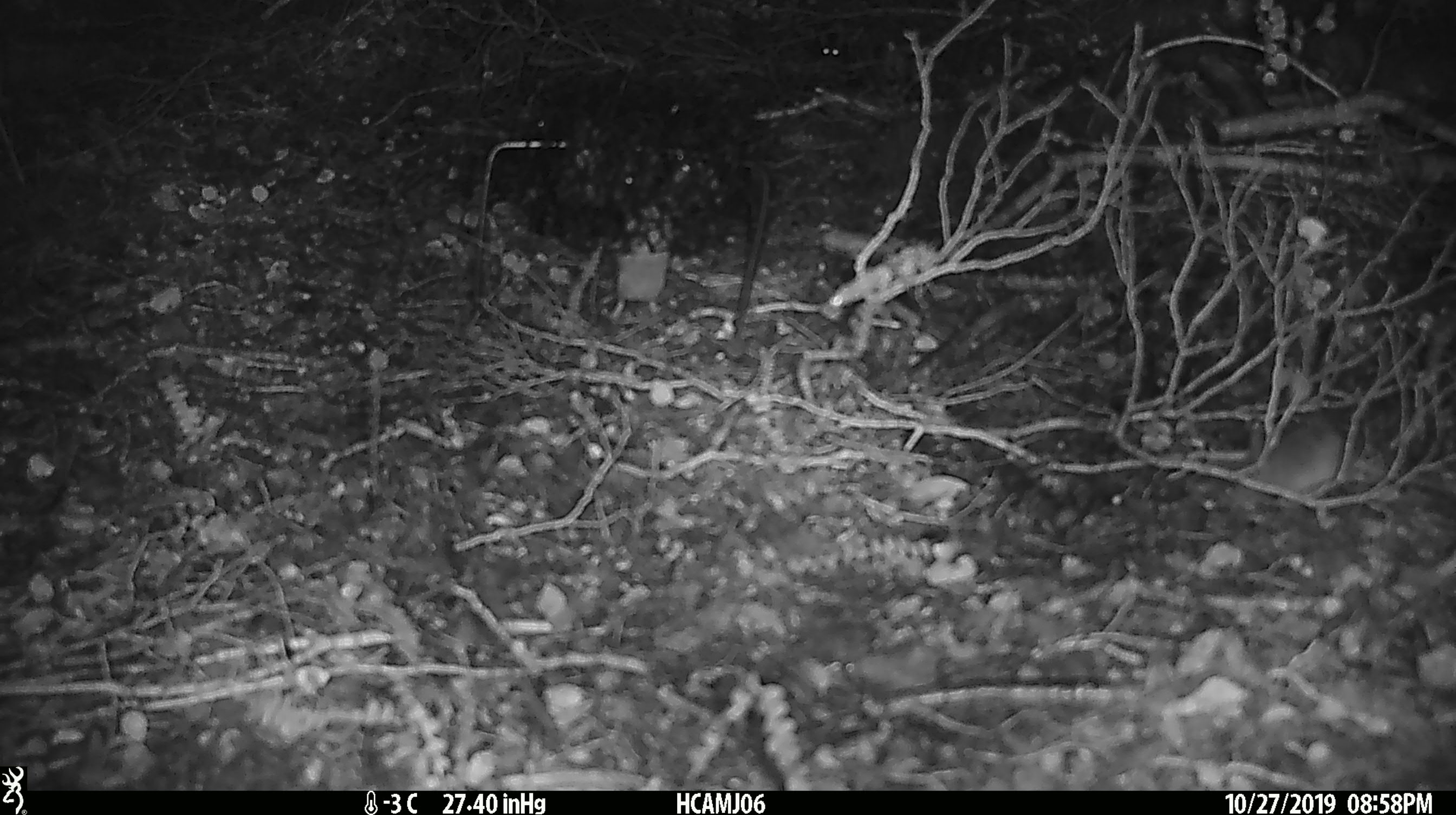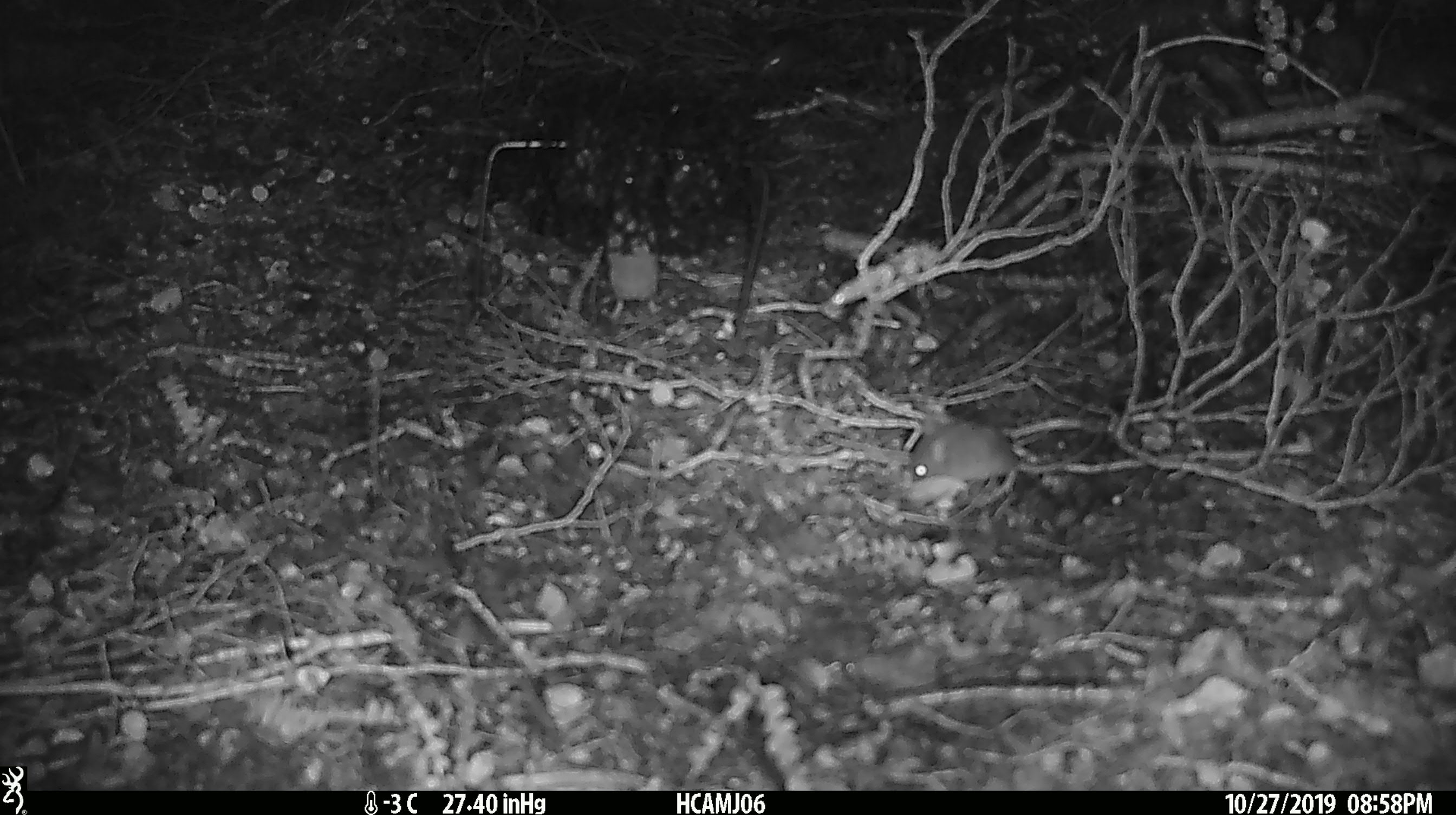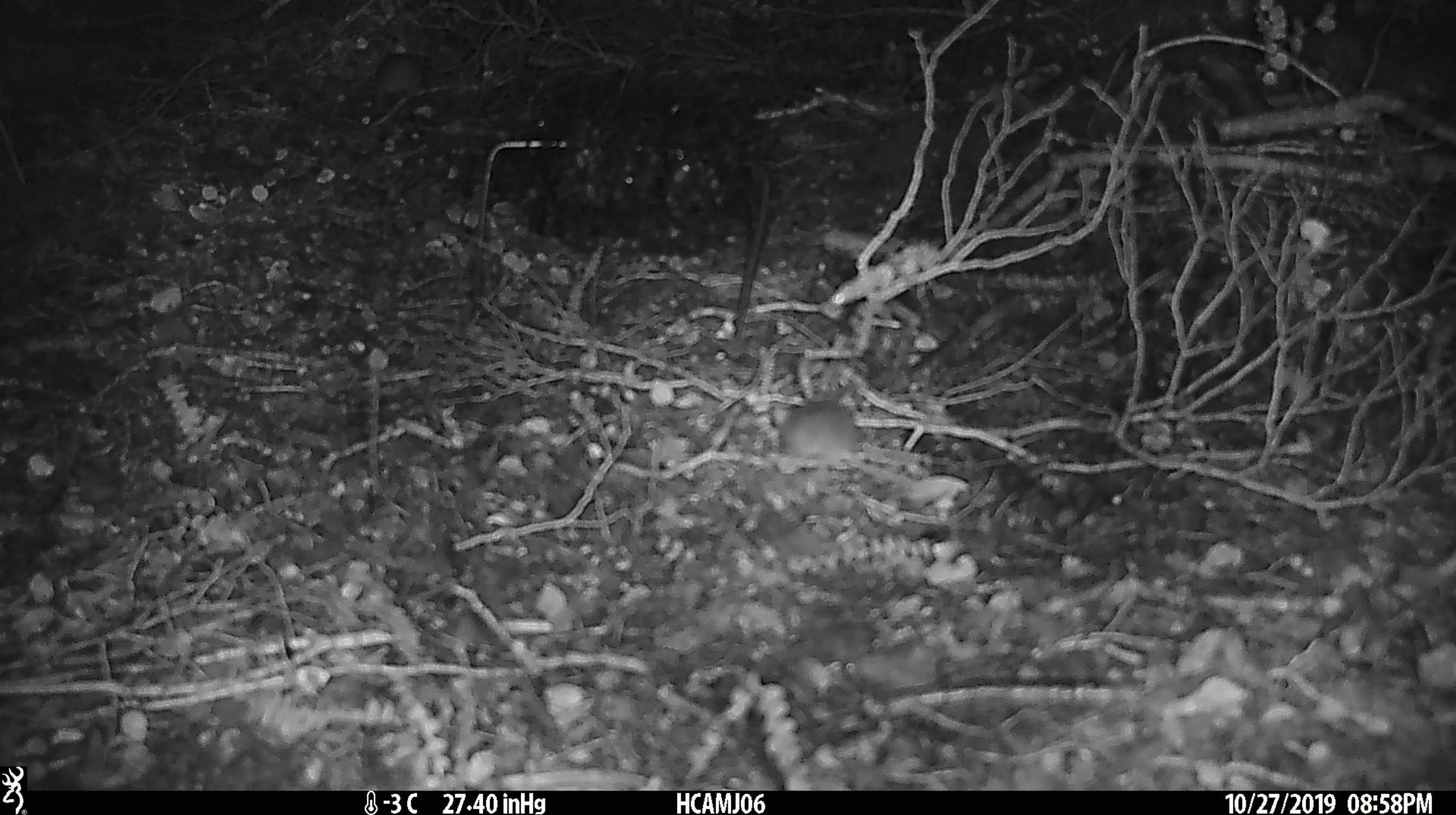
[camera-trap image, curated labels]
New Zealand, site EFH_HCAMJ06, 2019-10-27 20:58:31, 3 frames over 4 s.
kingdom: Animalia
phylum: Chordata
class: Mammalia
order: Rodentia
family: Muridae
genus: Mus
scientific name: Mus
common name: mouse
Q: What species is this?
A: Mouse (Mus).